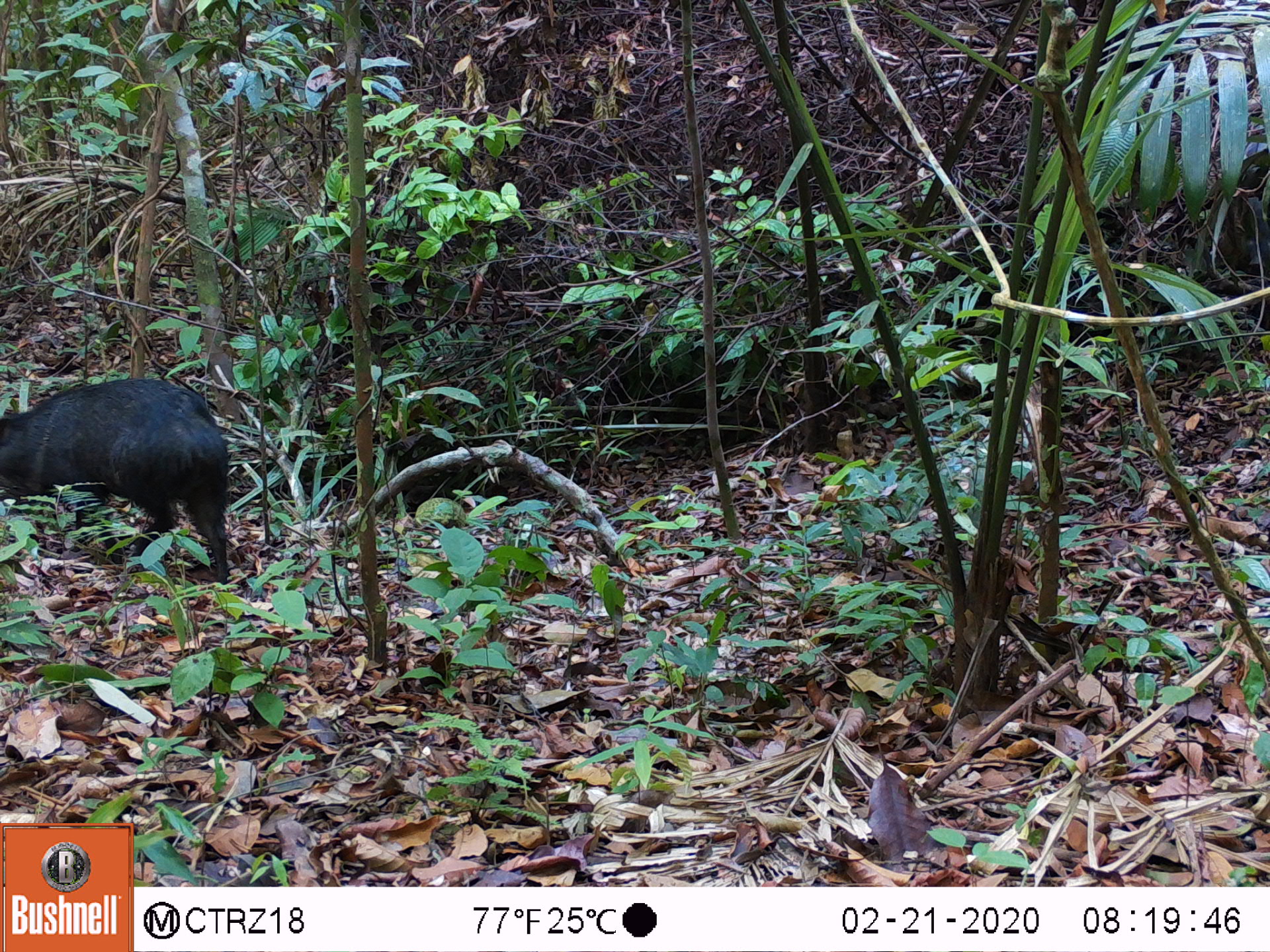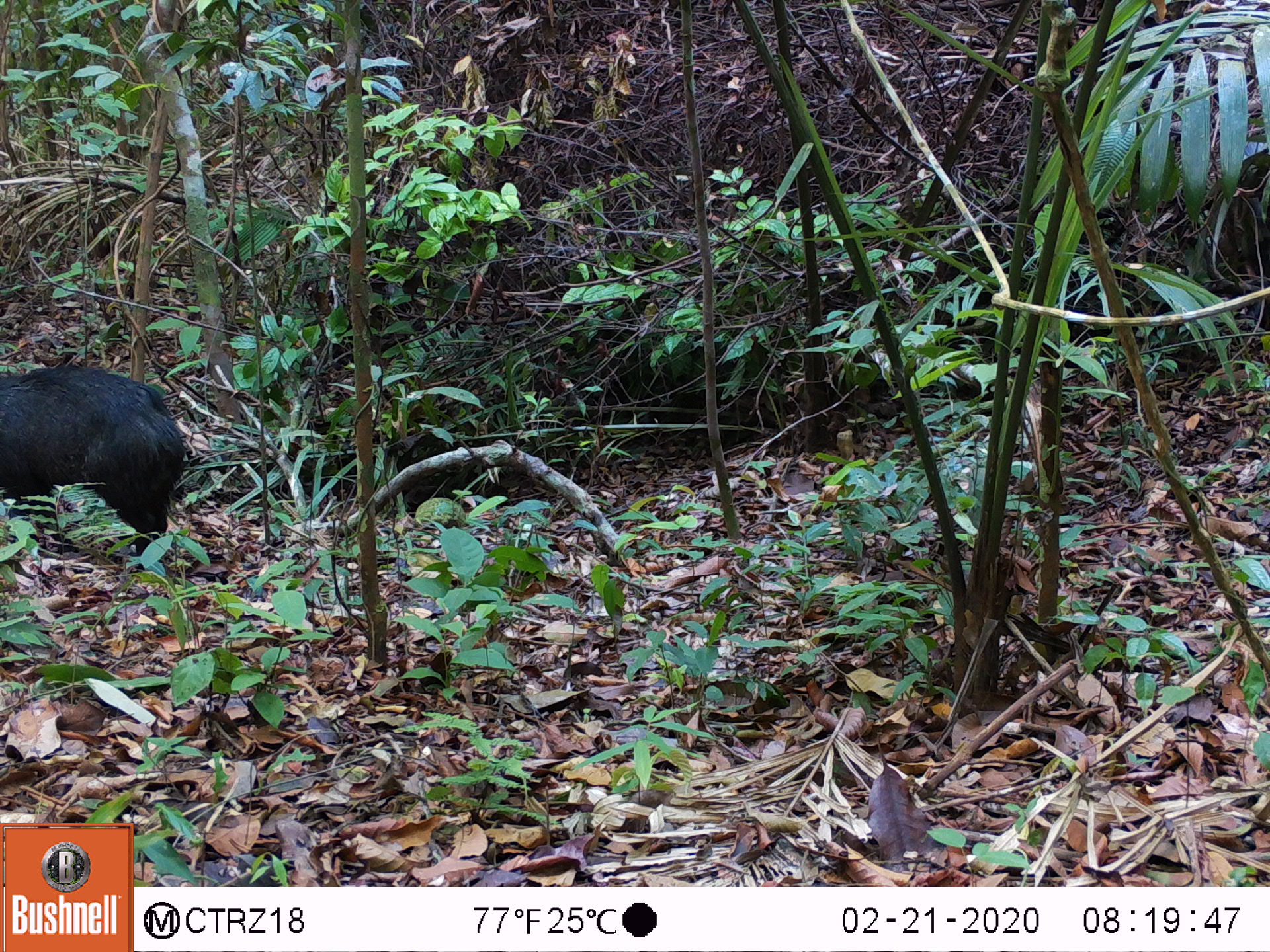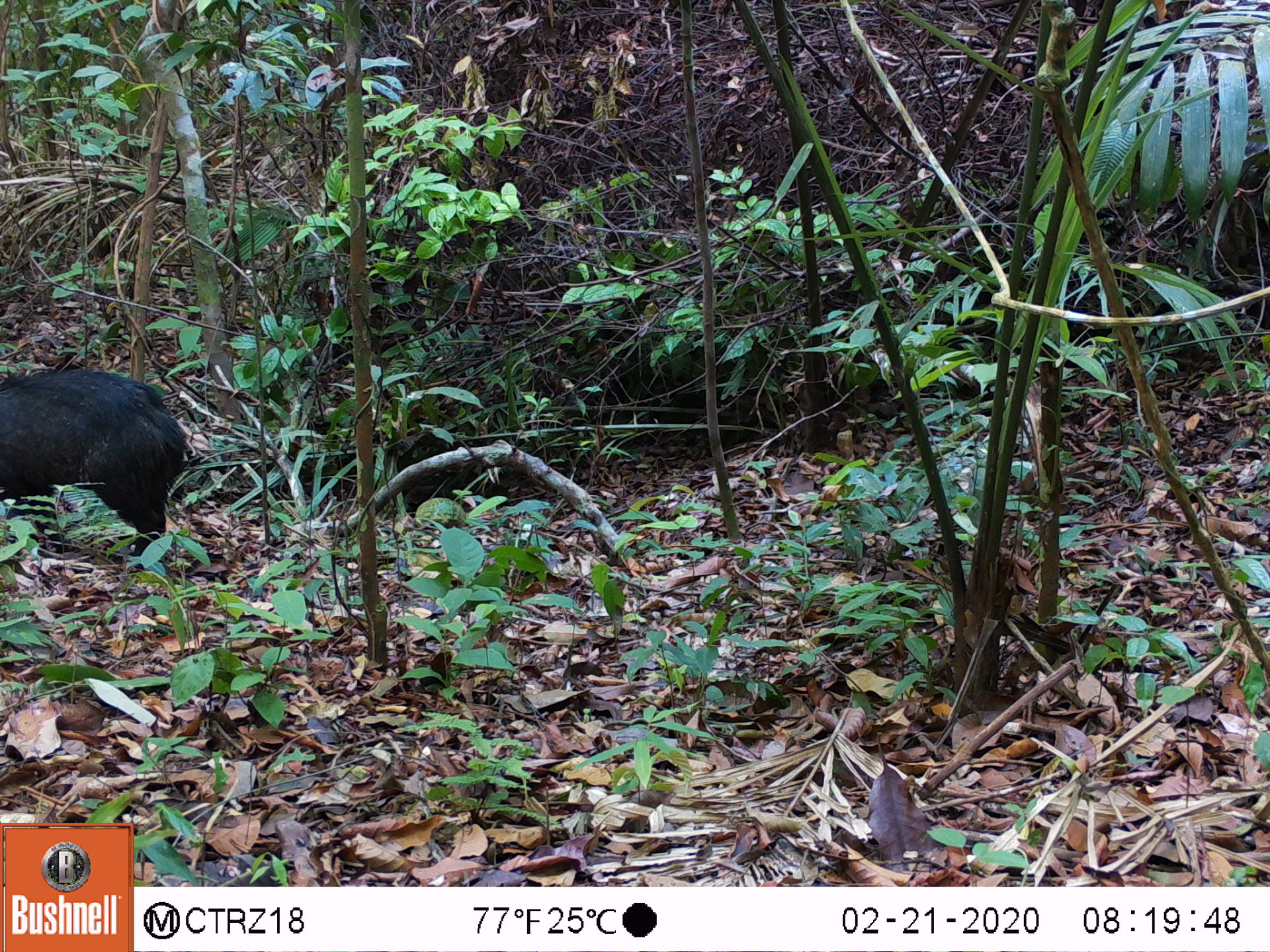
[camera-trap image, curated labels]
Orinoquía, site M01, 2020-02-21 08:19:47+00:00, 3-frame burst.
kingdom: Animalia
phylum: Chordata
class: Mammalia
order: Artiodactyla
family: Tayassuidae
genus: Pecari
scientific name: Pecari tajacu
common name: collared peccary